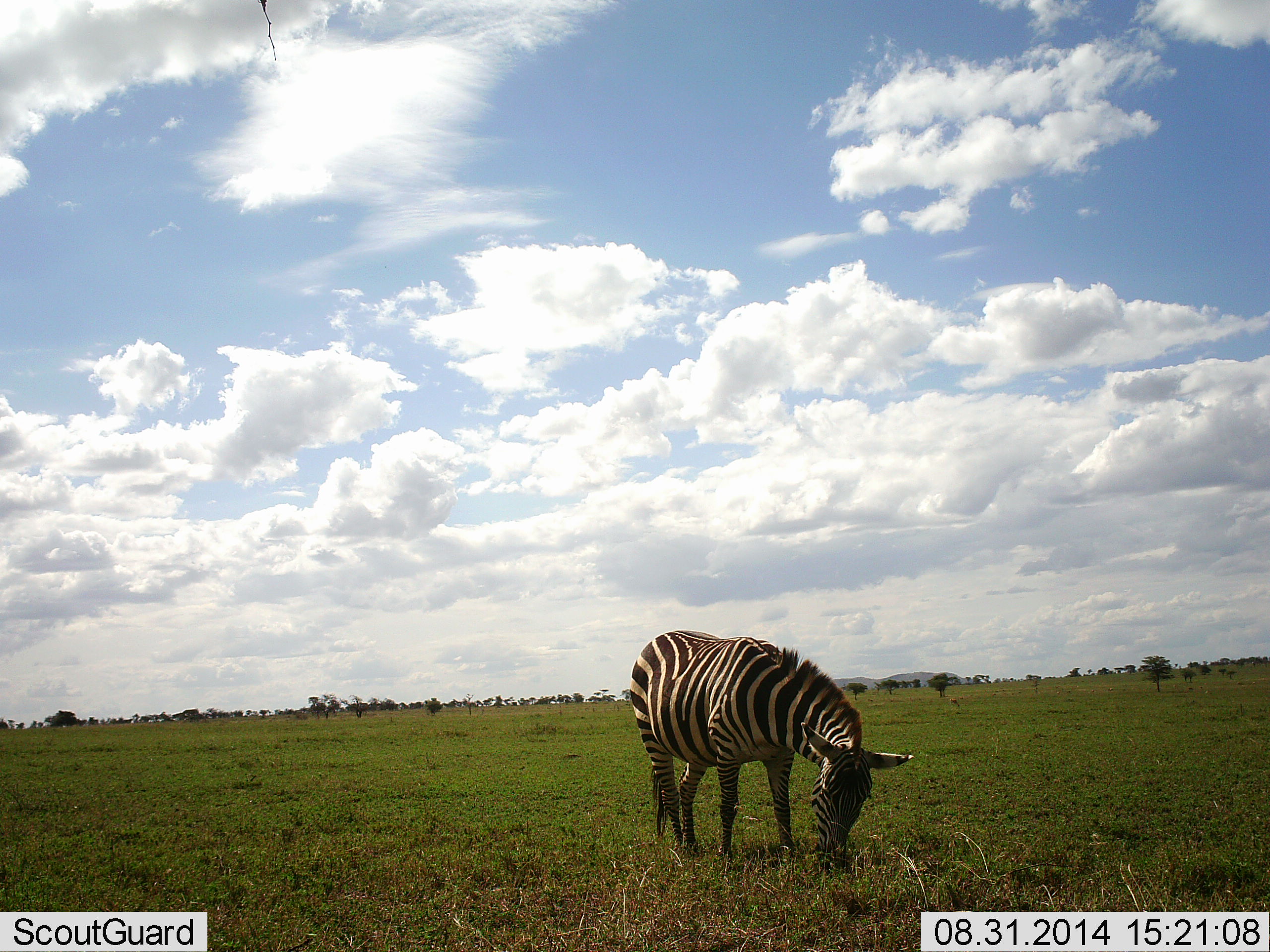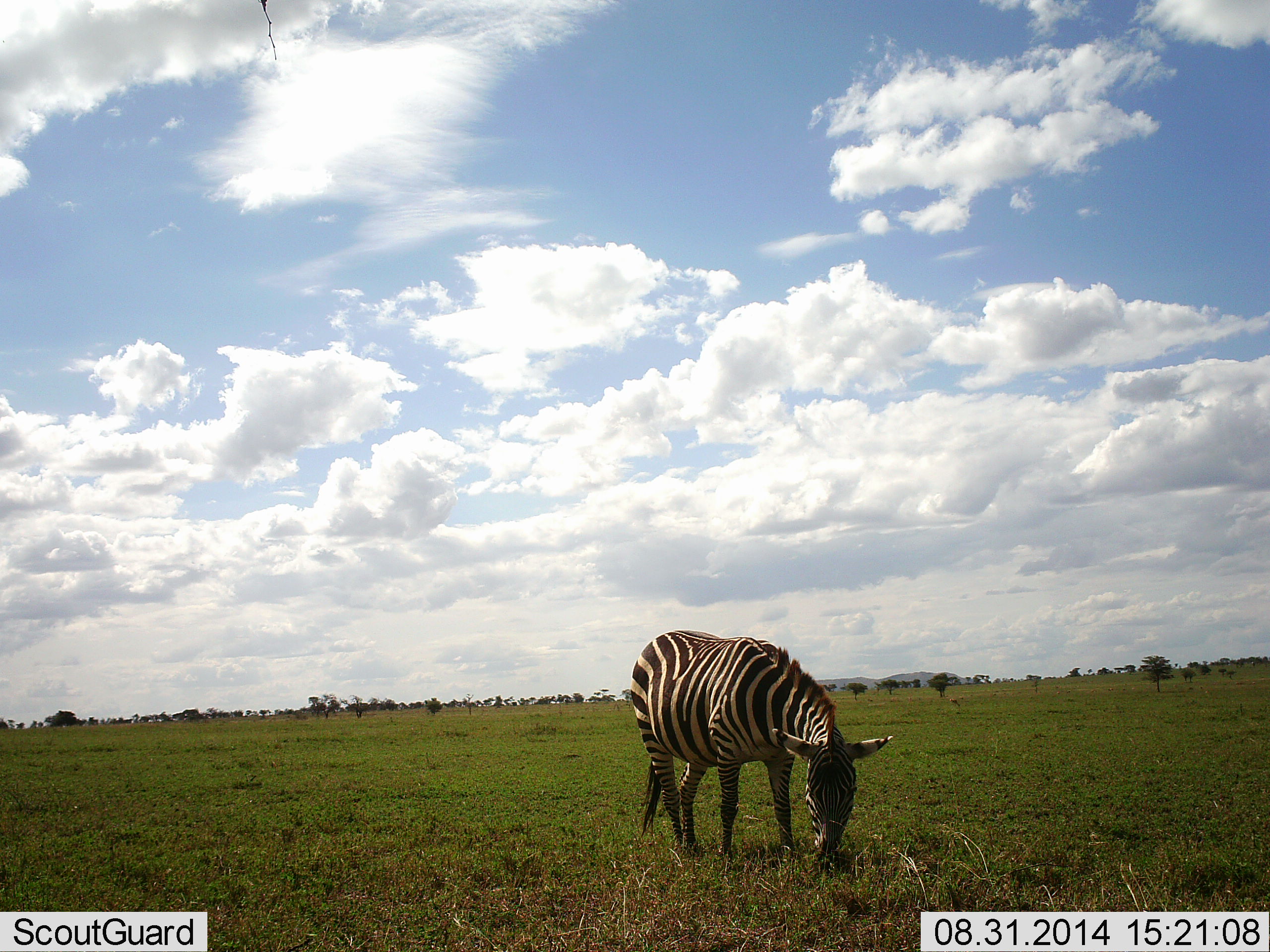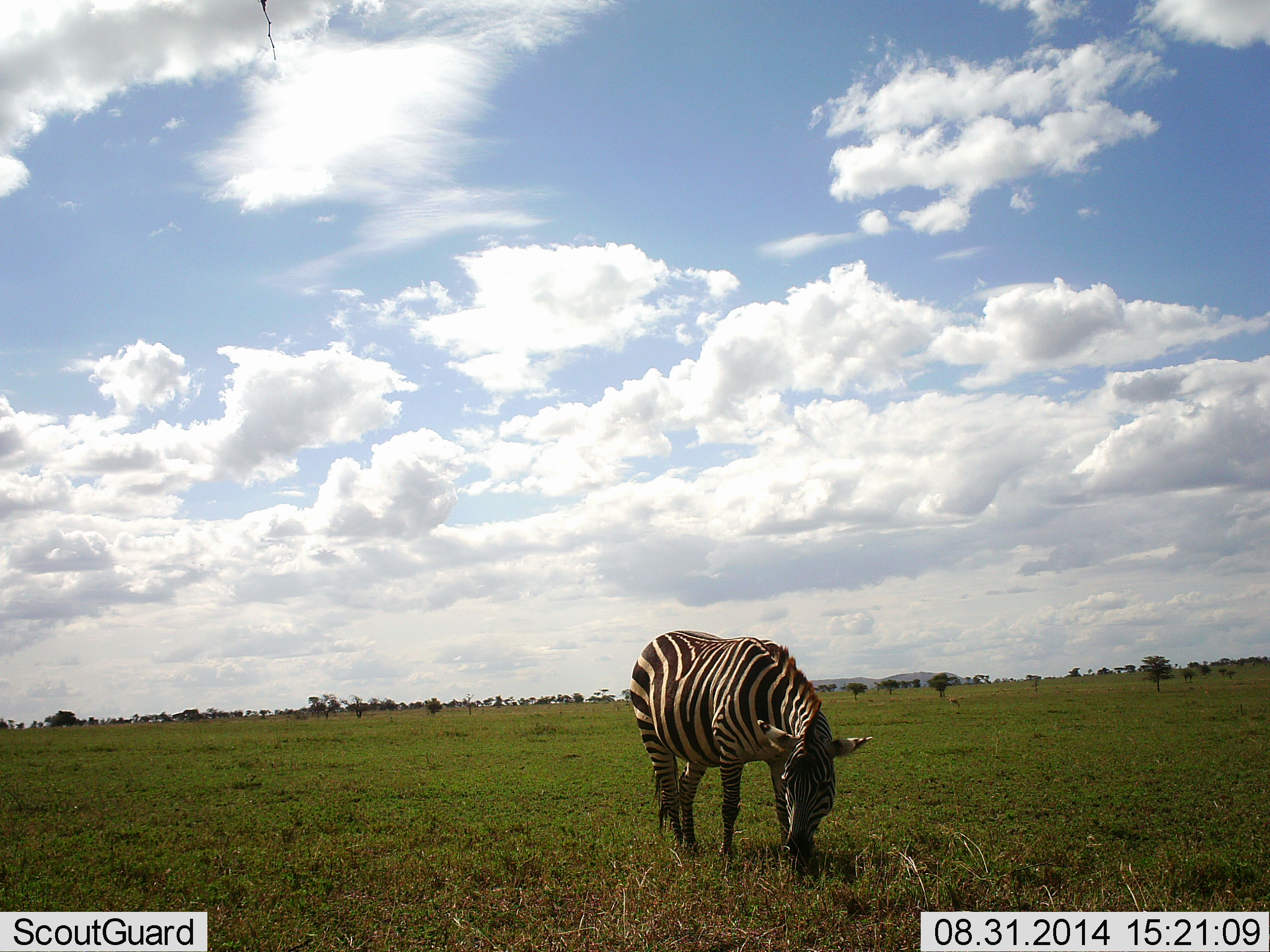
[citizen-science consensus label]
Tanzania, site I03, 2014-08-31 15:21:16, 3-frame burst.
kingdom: Animalia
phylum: Chordata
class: Mammalia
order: Perissodactyla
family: Equidae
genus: Equus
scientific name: Equus quagga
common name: plains zebra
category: zebra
Zebra (plains zebra) (Equus quagga), count 1. Behavior (volunteer vote fractions): standing 50%, resting 0%, moving 0%, interacting 0%. Young present (vote fraction): 0%. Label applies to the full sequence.